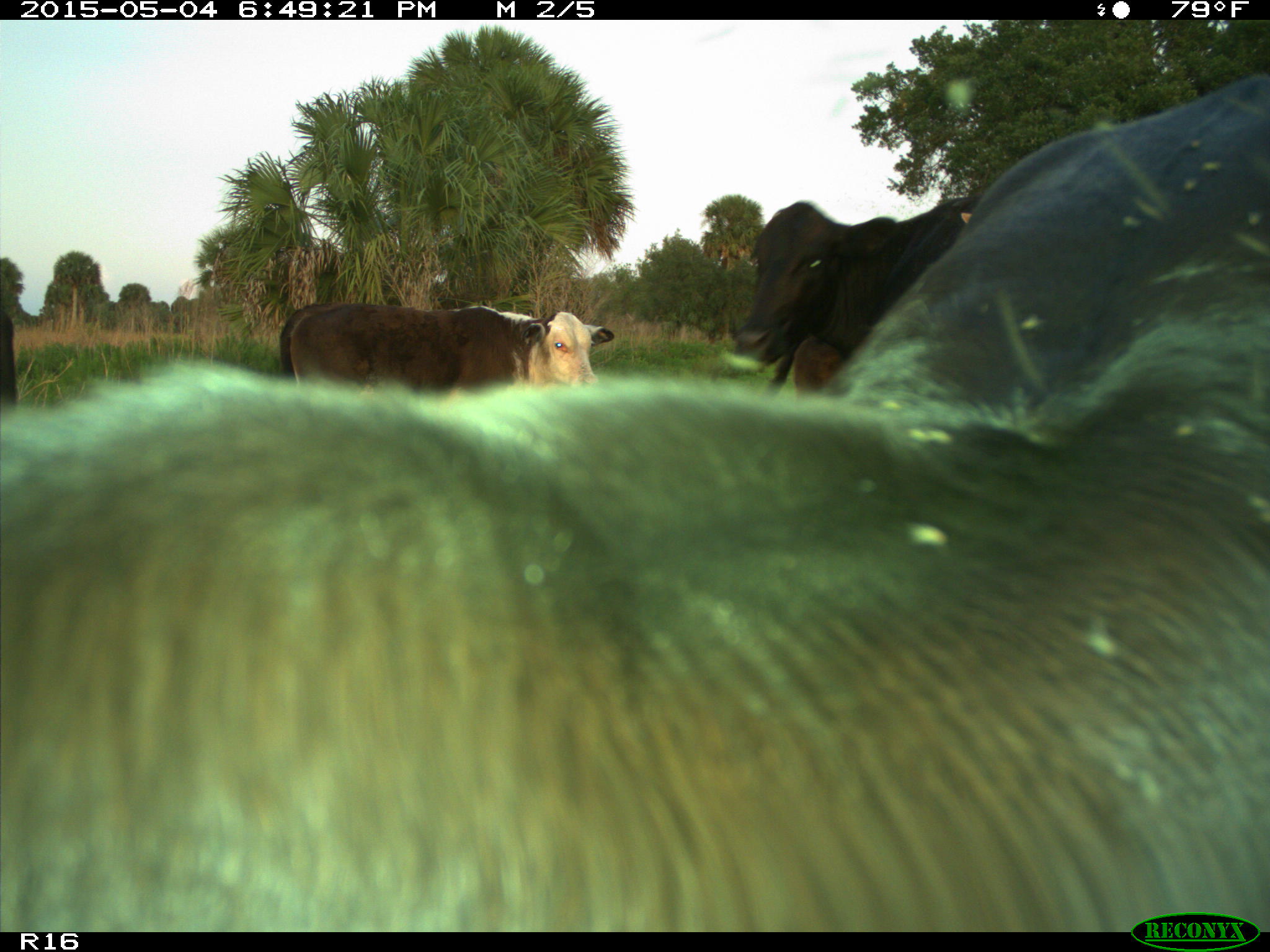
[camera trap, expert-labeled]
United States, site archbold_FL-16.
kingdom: Animalia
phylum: Chordata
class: Mammalia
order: Artiodactyla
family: Bovidae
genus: Bos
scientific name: Bos taurus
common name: domestic cow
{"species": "Bos taurus (domestic cow)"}